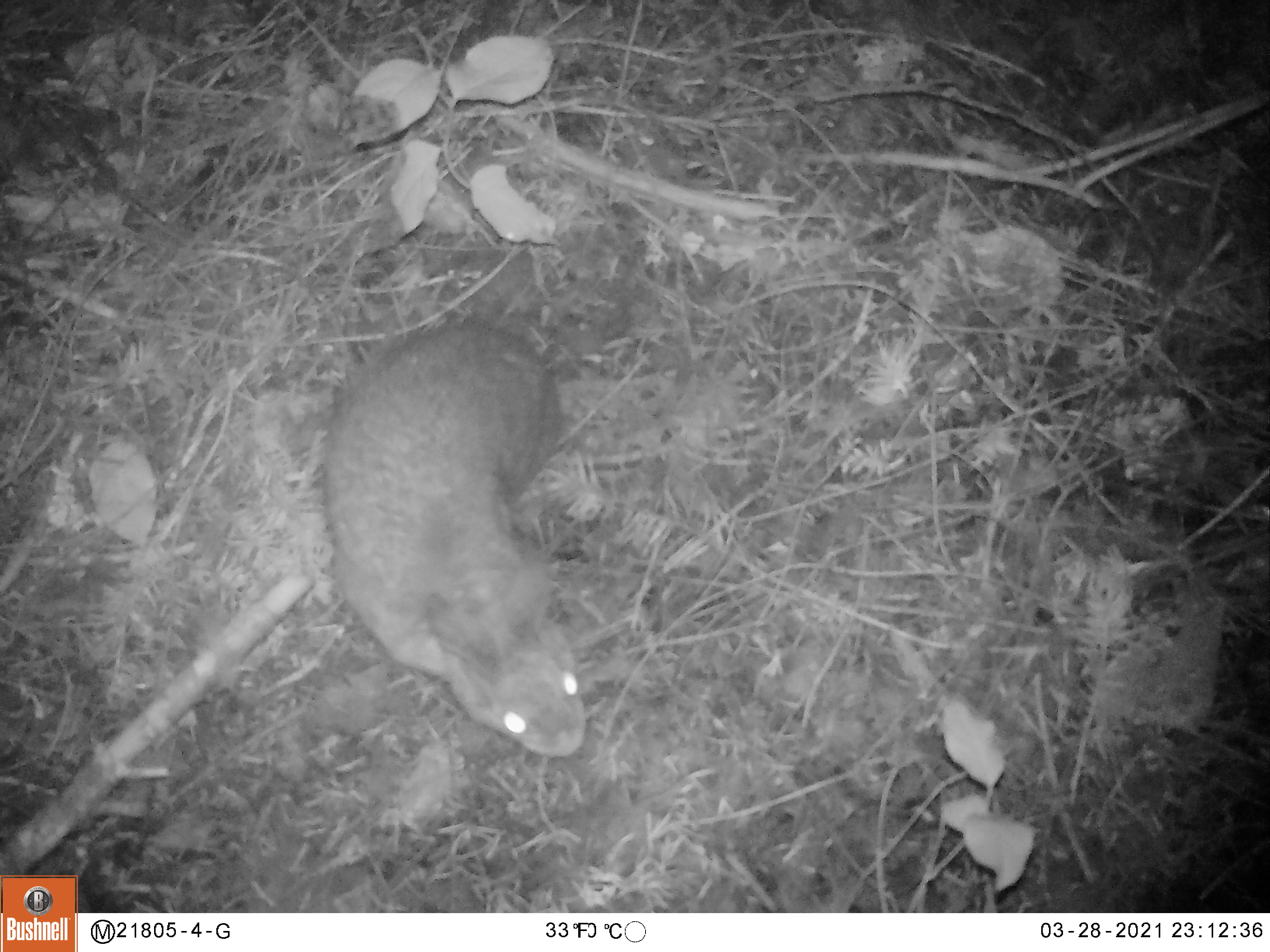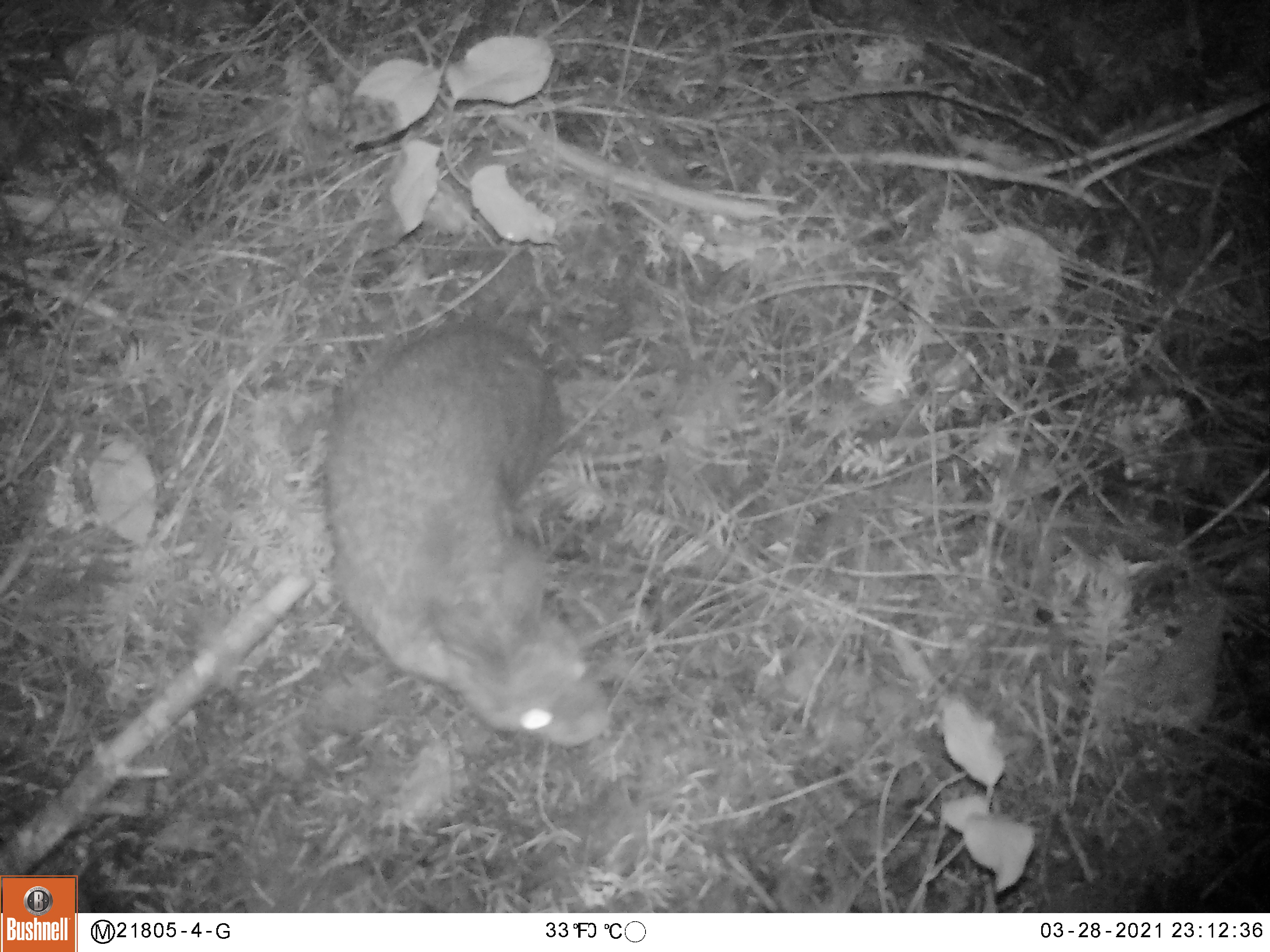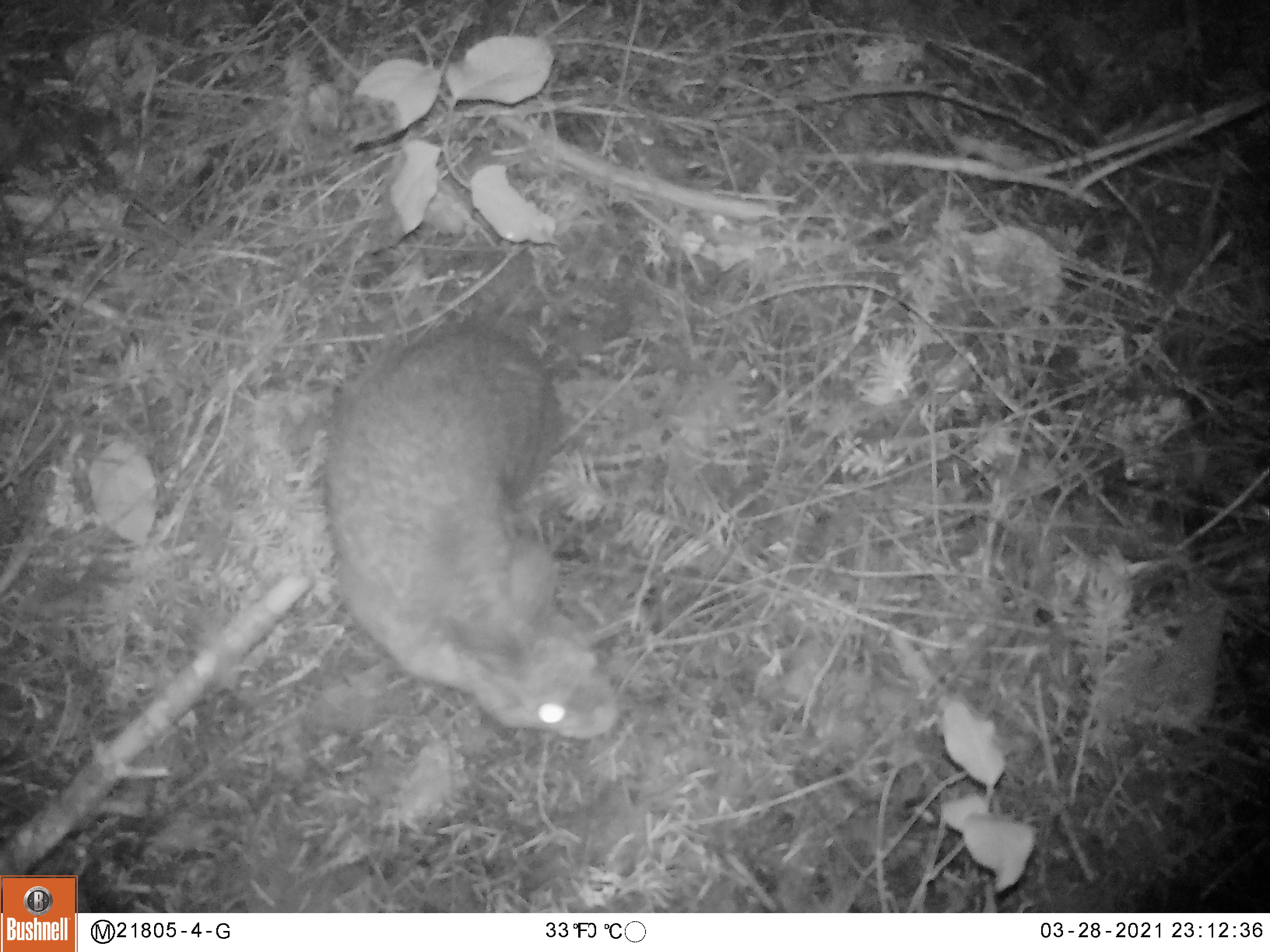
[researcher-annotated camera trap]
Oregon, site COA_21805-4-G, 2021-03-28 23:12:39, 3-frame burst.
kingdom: Animalia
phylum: Chordata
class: Mammalia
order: Lagomorpha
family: Leporidae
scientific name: Leporidae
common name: hares and rabbits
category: leporidae family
Leporidae family (hares and rabbits) (Leporidae).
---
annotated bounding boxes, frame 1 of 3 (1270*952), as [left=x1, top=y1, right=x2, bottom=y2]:
leporidae family: [left=315, top=308, right=597, bottom=761]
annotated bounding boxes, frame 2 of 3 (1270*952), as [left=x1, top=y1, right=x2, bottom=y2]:
leporidae family: [left=318, top=310, right=616, bottom=742]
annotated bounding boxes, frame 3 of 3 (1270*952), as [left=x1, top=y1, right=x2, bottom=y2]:
leporidae family: [left=316, top=316, right=626, bottom=742]